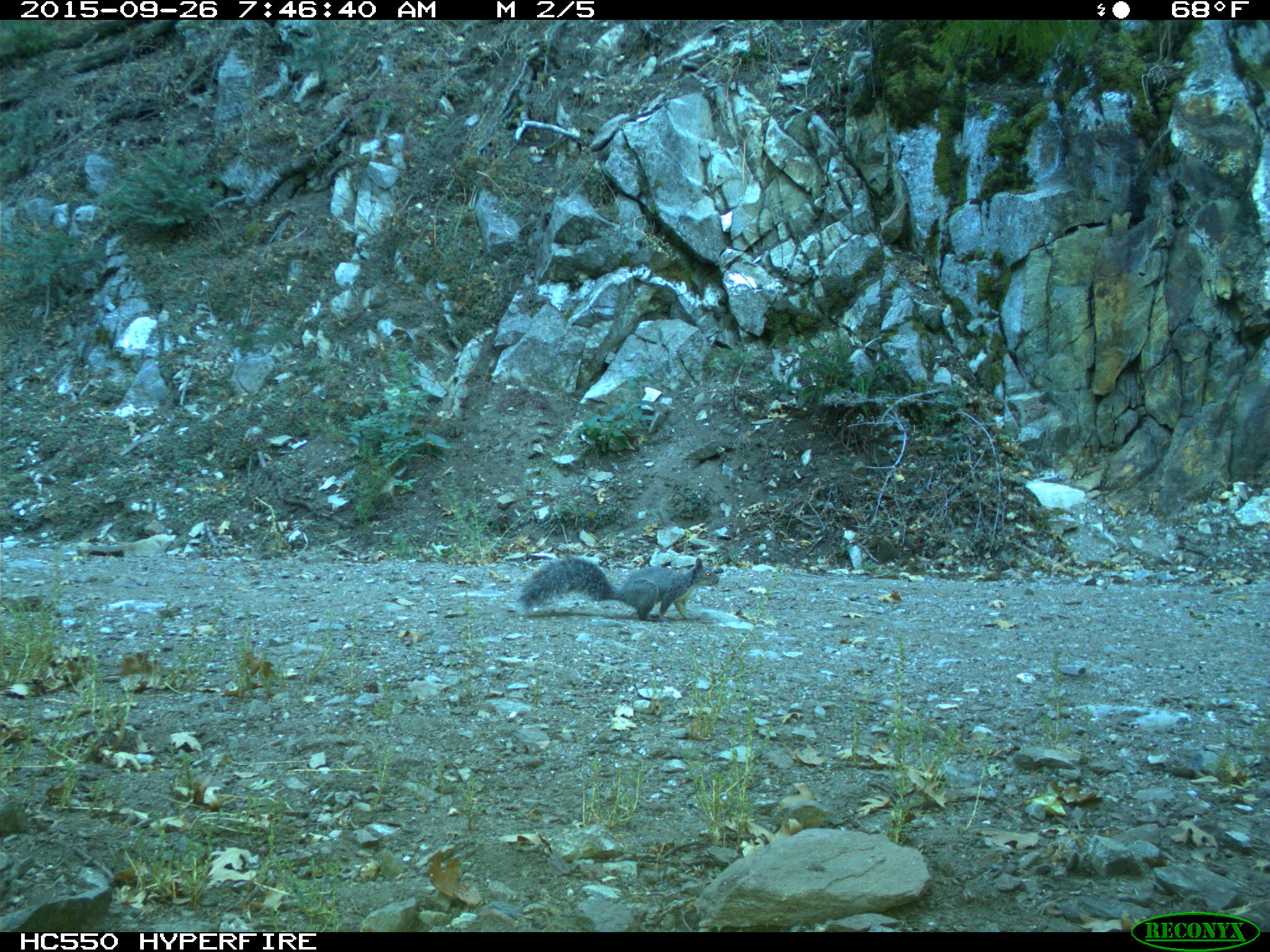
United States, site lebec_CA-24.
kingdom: Animalia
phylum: Chordata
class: Mammalia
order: Rodentia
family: Sciuridae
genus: Sciurus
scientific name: Sciurus carolinensis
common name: eastern gray squirrel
Sciurus carolinensis (eastern gray squirrel).